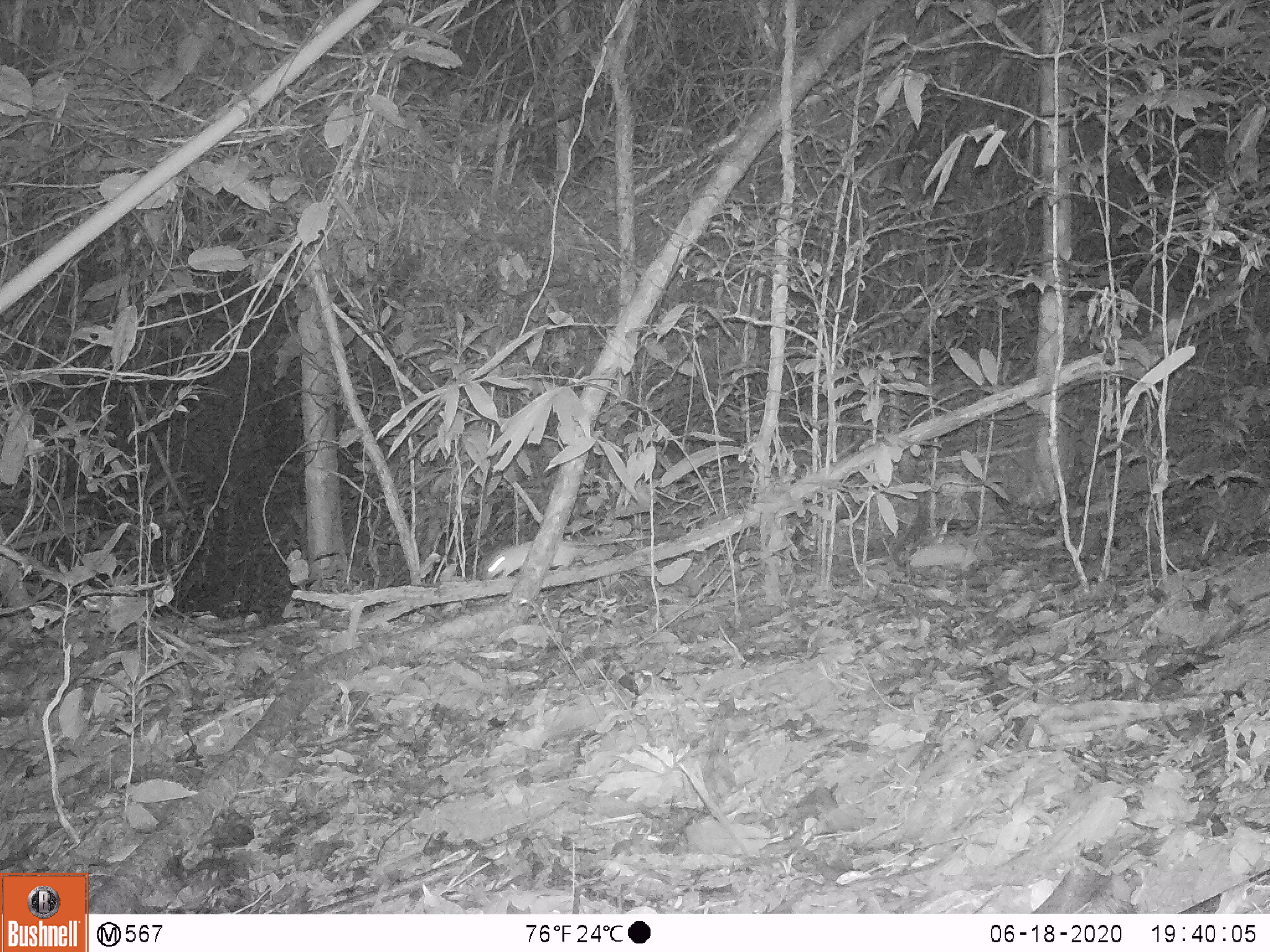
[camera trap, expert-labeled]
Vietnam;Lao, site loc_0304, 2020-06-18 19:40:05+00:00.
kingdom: Animalia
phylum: Chordata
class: Mammalia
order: Rodentia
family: Muridae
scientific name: Muridae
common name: old-world mice and rats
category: unidentified murid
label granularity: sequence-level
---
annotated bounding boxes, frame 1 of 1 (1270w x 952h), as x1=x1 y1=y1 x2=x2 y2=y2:
unidentified murid: x1=484 y1=540 x2=589 y2=578